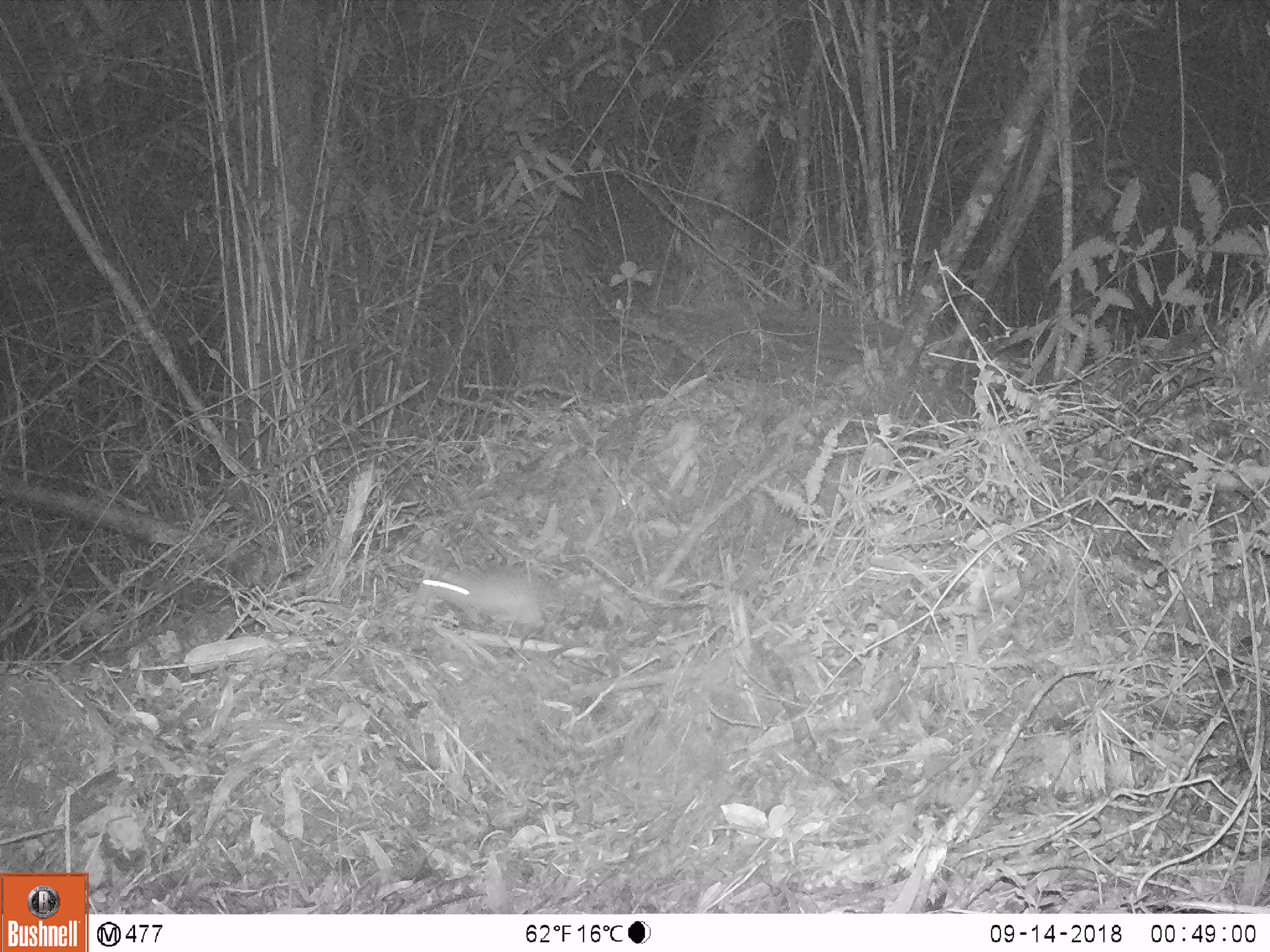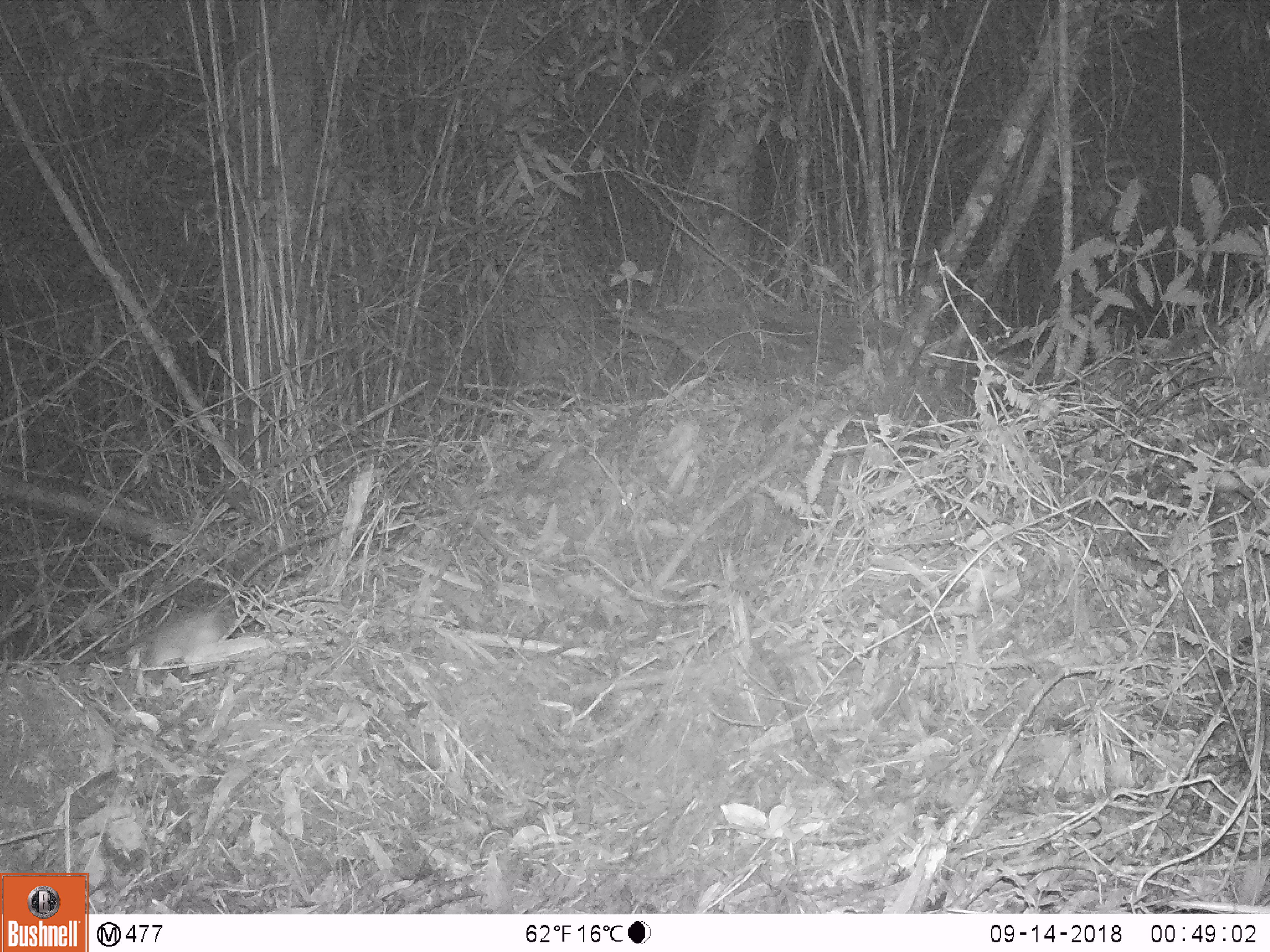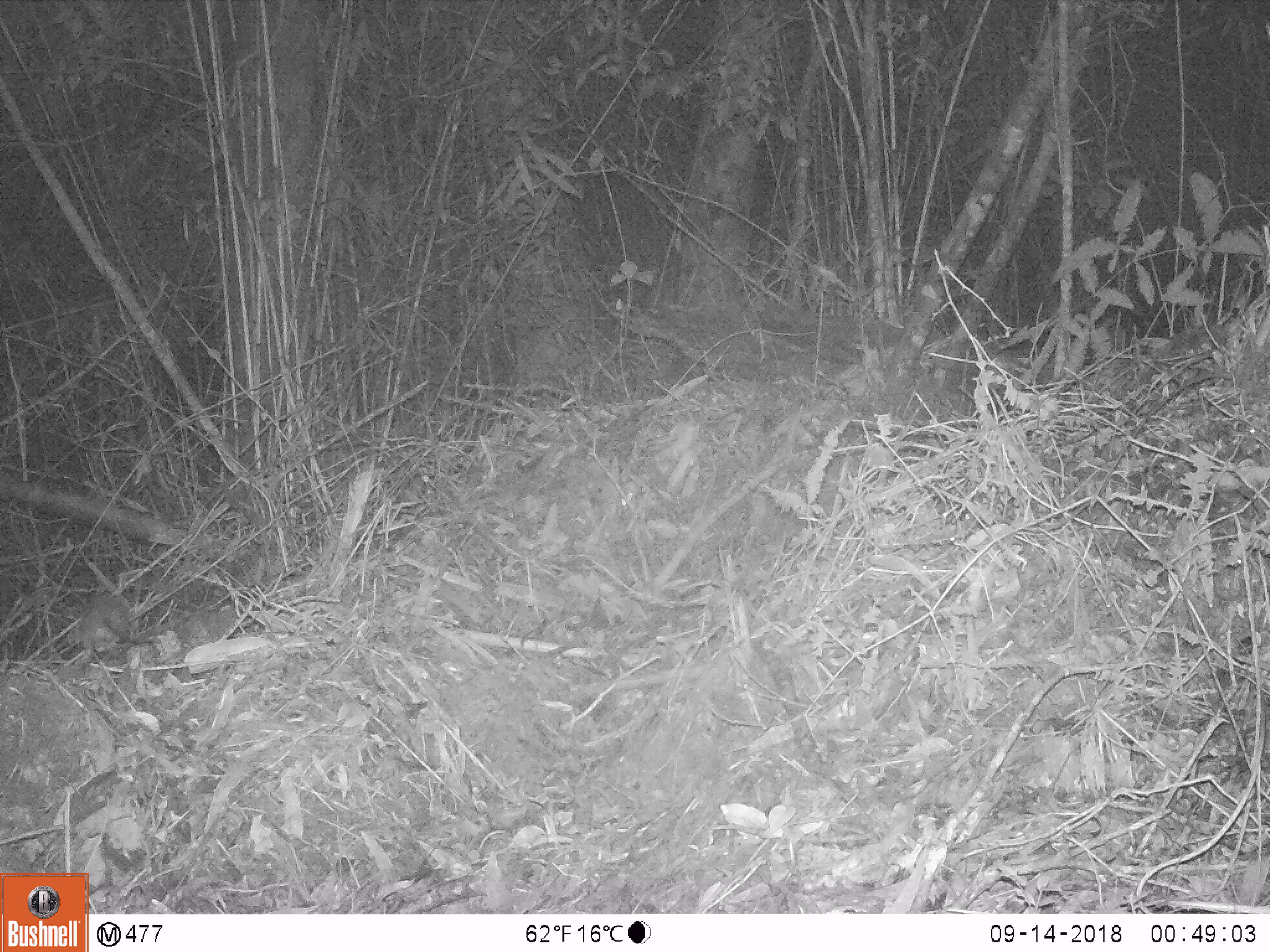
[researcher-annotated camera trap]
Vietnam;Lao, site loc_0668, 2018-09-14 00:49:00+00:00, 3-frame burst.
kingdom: Animalia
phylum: Chordata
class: Mammalia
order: Rodentia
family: Muridae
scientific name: Muridae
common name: old-world mice and rats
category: unidentified murid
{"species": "unidentified murid (old-world mice and rats) (Muridae)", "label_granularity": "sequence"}